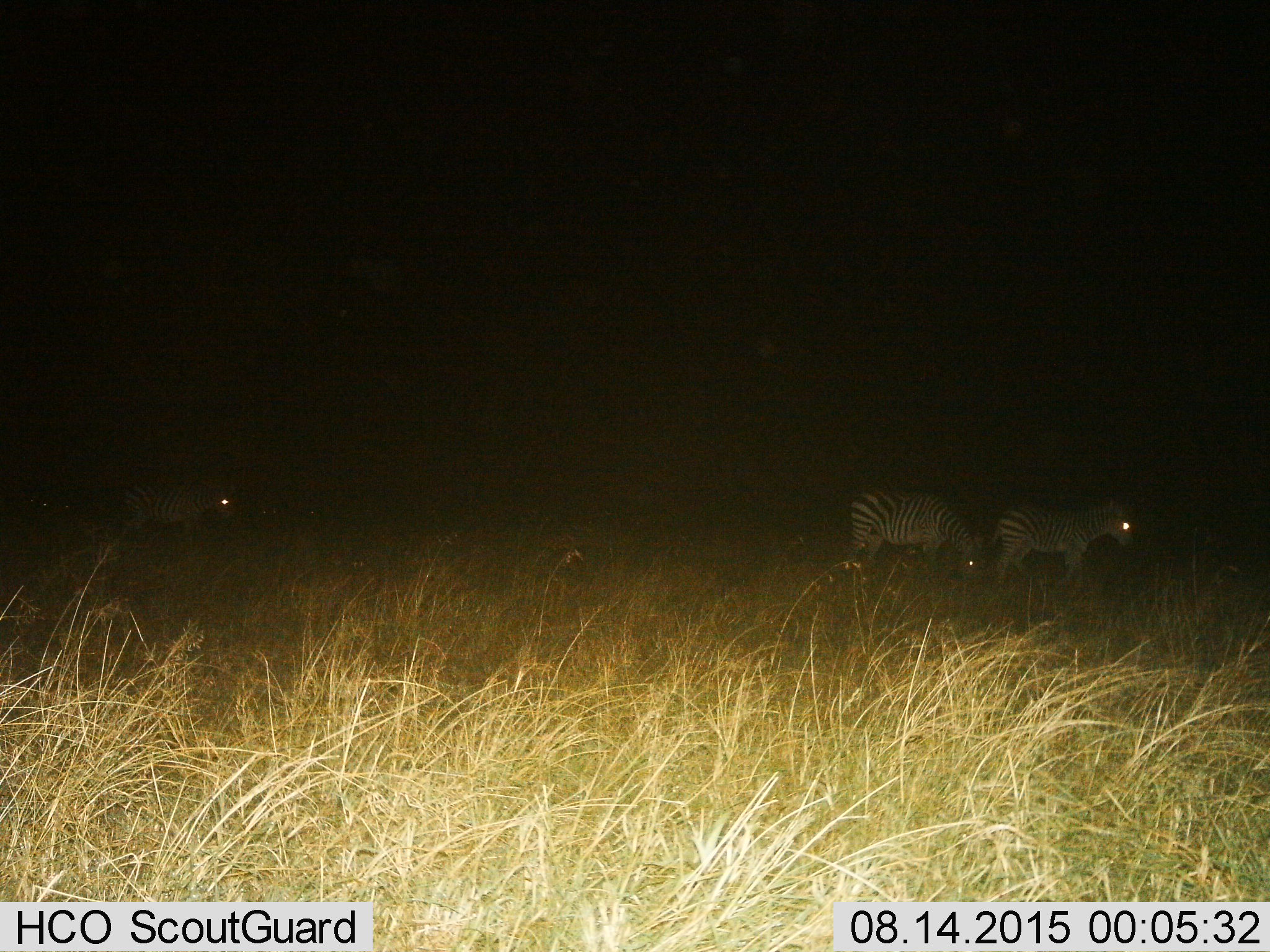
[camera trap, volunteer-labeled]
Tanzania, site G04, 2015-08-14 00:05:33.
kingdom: Animalia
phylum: Chordata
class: Mammalia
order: Perissodactyla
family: Equidae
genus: Equus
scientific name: Equus quagga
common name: plains zebra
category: zebra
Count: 3.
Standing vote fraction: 37%.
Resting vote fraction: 5%.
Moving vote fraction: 63%.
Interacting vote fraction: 5%.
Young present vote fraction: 0%.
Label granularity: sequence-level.